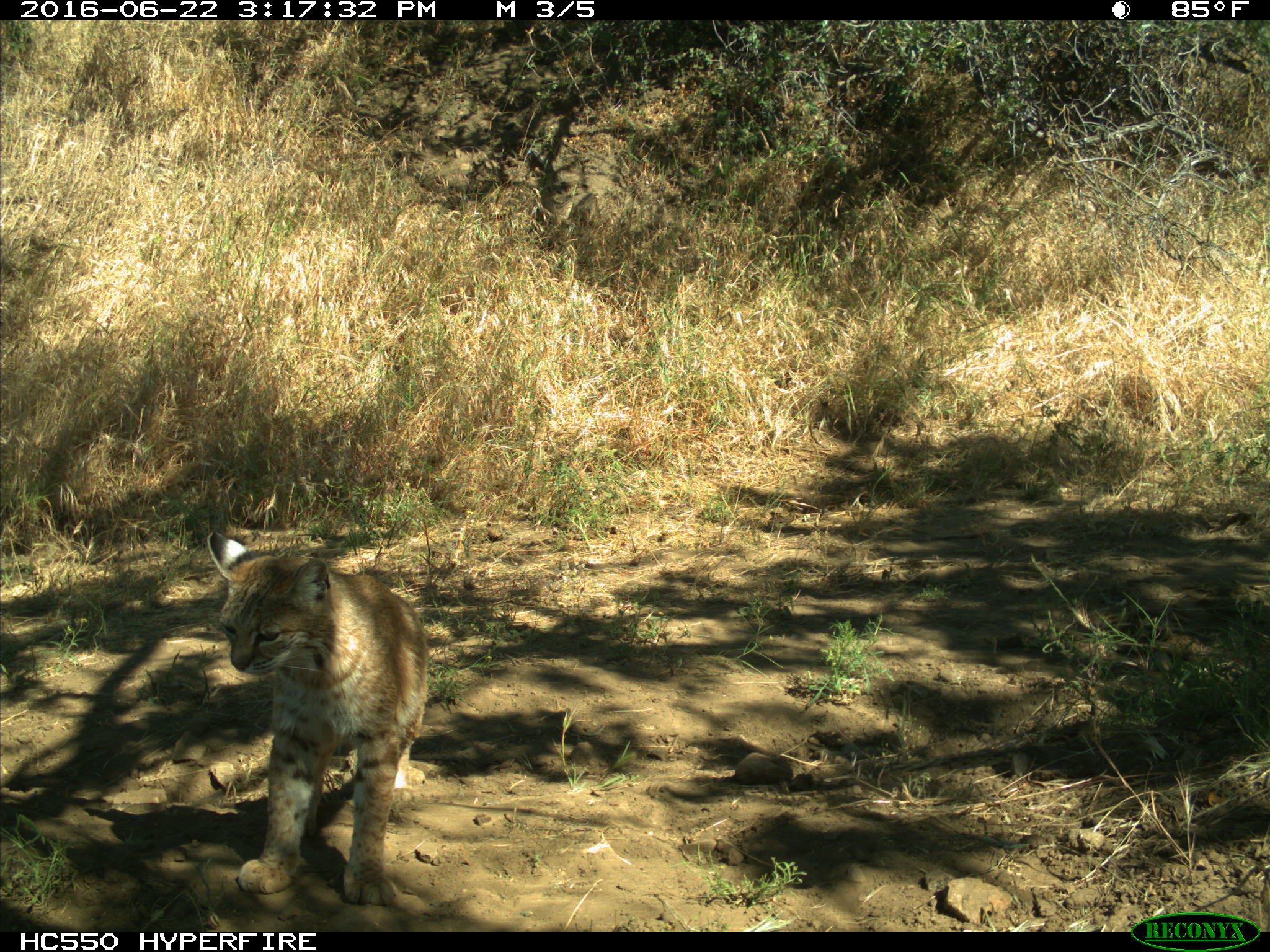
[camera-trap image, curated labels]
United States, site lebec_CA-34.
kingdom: Animalia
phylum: Chordata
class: Mammalia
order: Carnivora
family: Felidae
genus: Lynx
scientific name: Lynx rufus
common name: bobcat